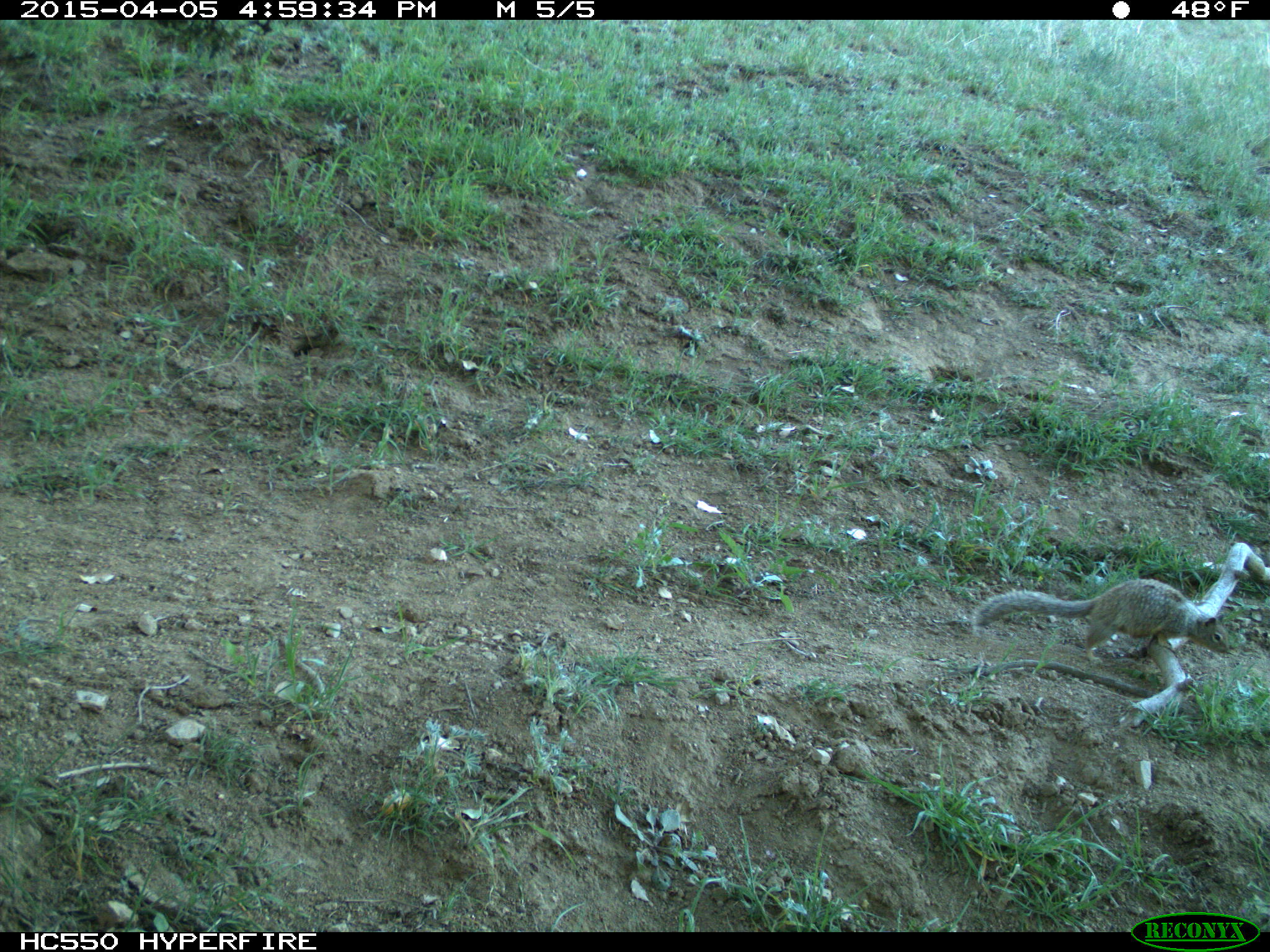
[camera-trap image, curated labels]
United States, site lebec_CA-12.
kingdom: Animalia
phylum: Chordata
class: Mammalia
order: Rodentia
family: Sciuridae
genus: Otospermophilus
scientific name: Otospermophilus beecheyi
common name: california ground squirrel